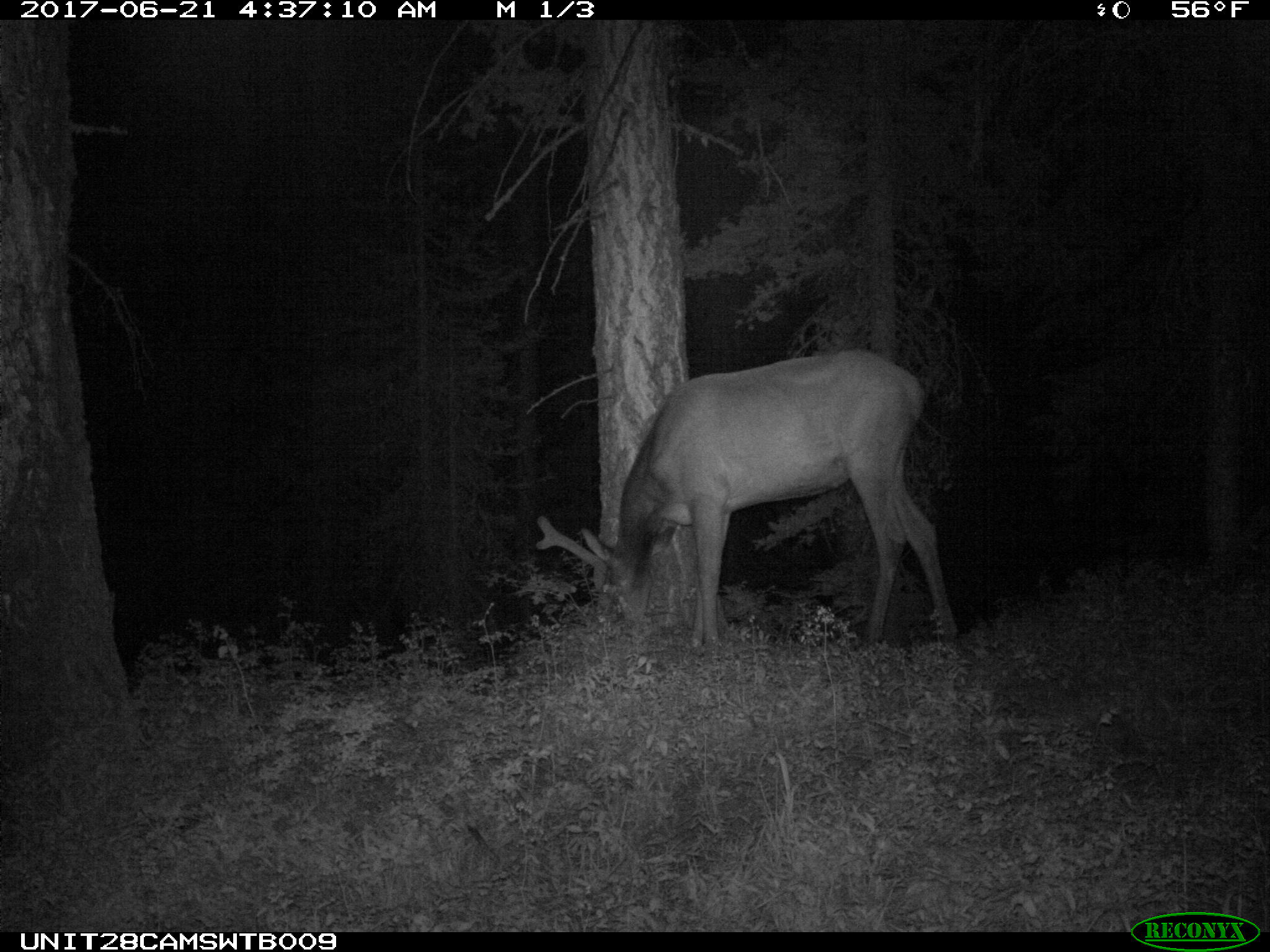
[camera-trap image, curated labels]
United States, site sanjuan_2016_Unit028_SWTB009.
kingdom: Animalia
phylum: Chordata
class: Mammalia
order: Artiodactyla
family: Cervidae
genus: Cervus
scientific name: Cervus elaphus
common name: red deer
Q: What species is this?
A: Cervus elaphus (red deer).